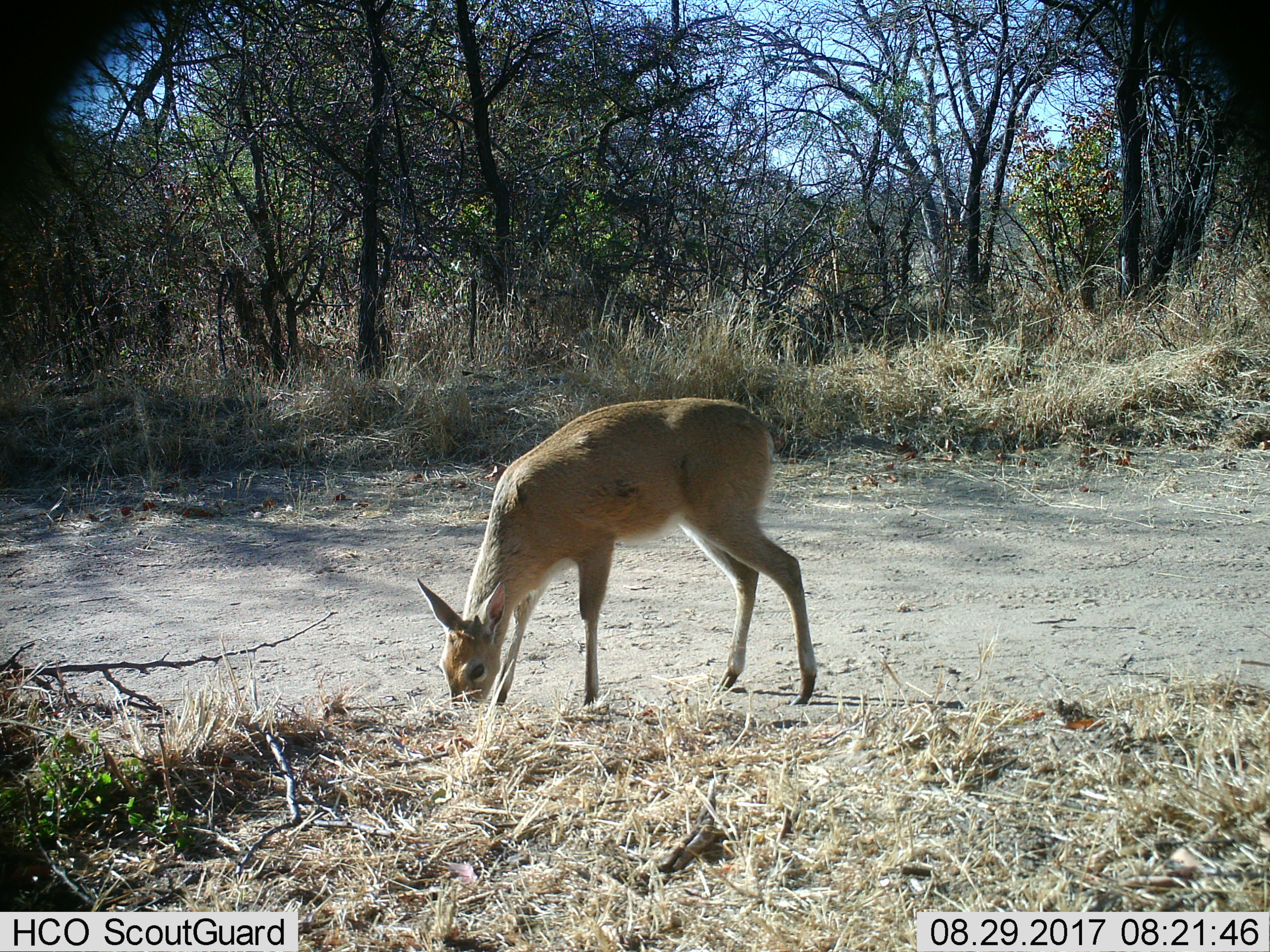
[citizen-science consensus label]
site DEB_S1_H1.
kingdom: Animalia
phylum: Chordata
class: Mammalia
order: Artiodactyla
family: Bovidae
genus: Sylvicapra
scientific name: Sylvicapra grimmia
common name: common duiker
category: duikercommongrey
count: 1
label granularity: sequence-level